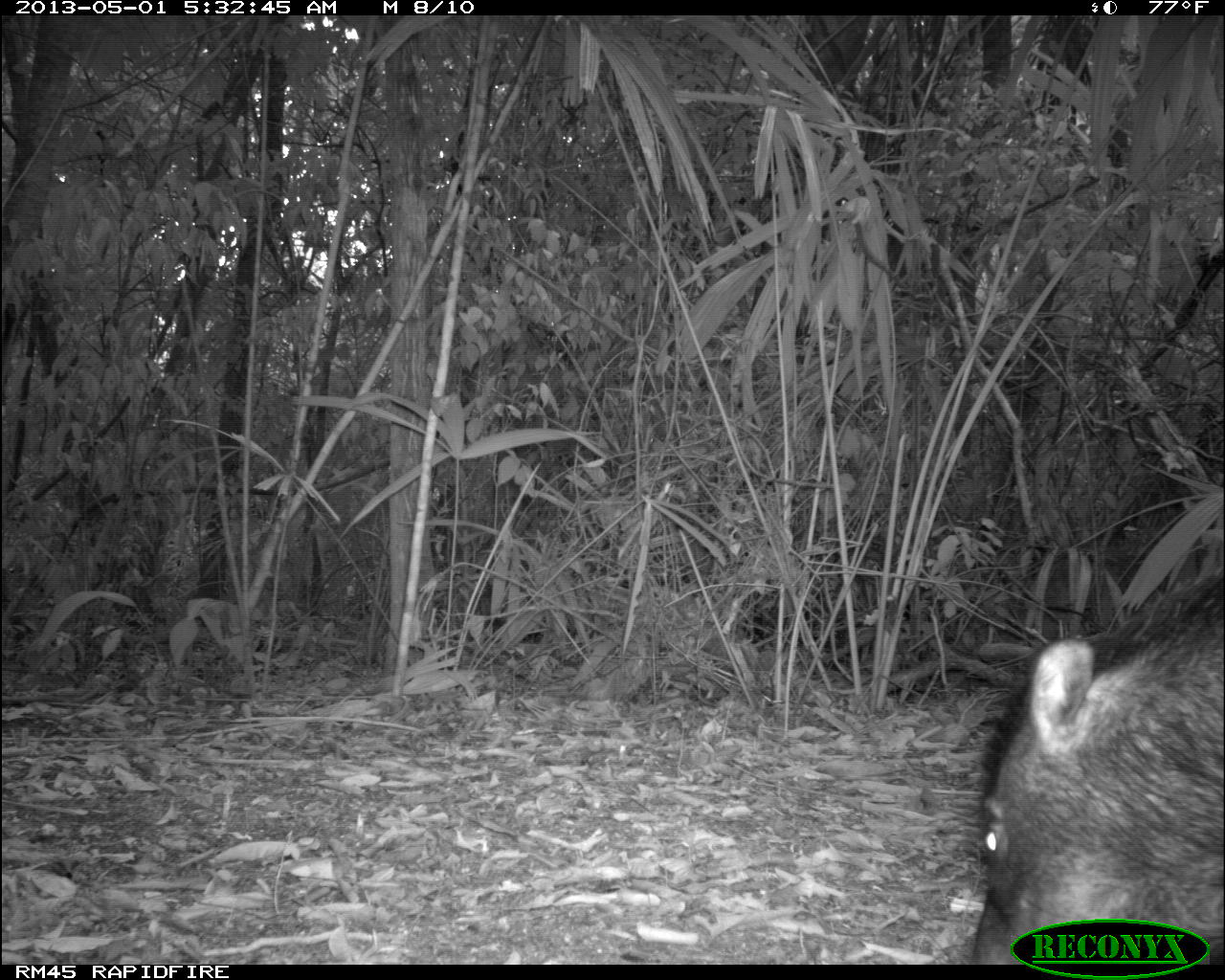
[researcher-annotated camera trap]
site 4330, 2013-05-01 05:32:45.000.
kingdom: Animalia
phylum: Chordata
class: Mammalia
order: Artiodactyla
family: Tayassuidae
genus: Tayassu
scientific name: Tayassu pecari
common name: white-lipped peccary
Tayassu pecari (white-lipped peccary), count 1.